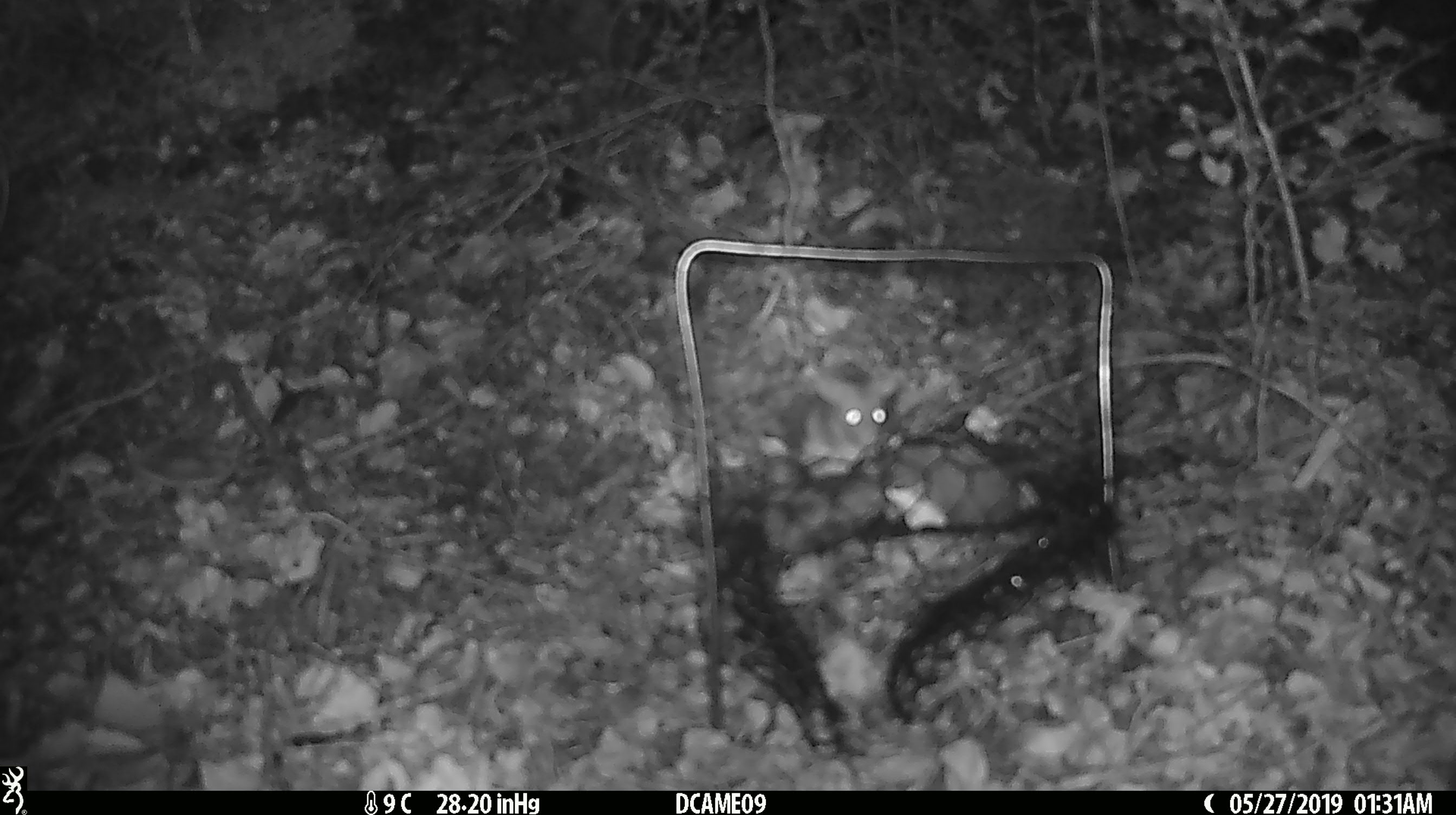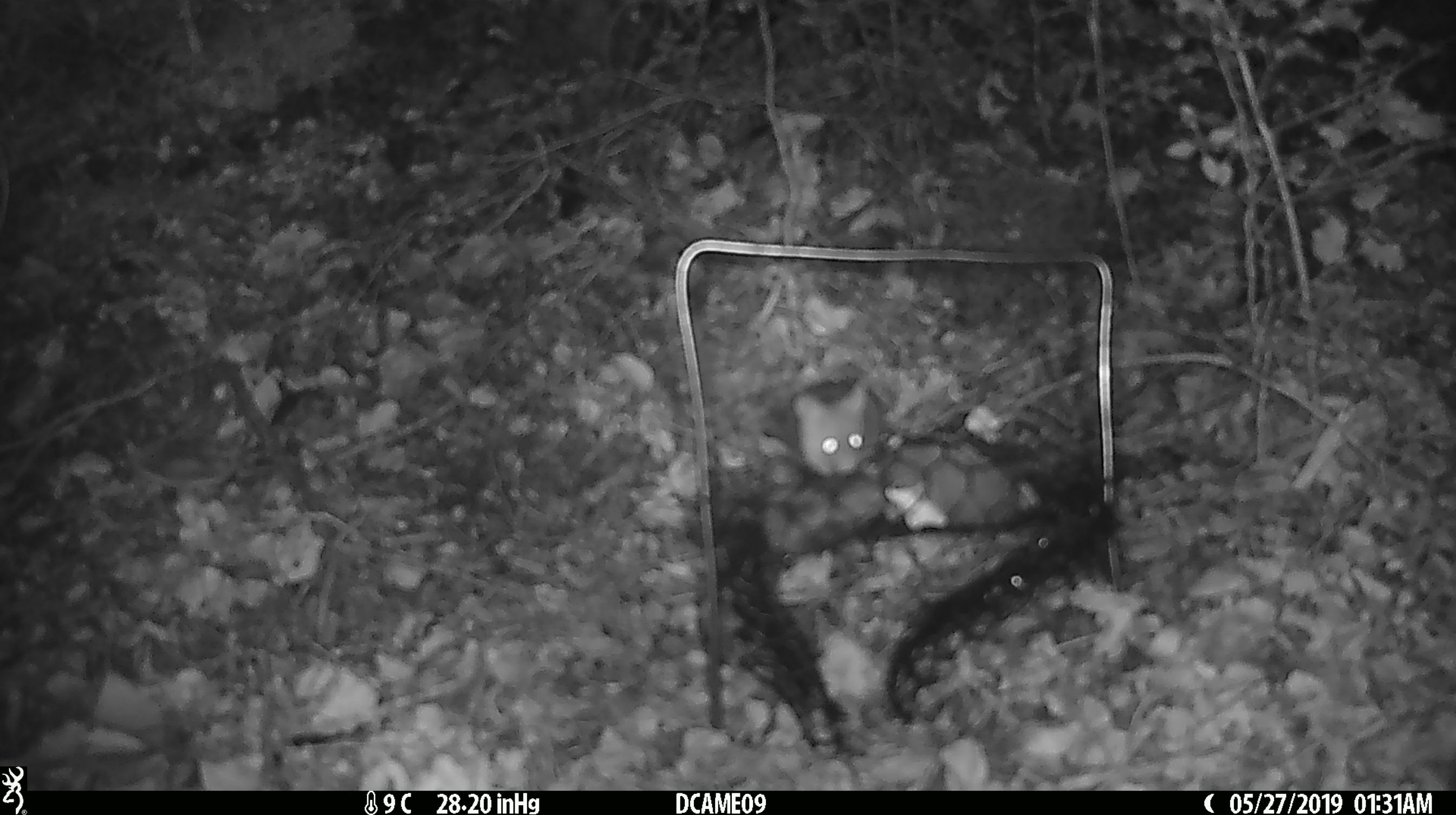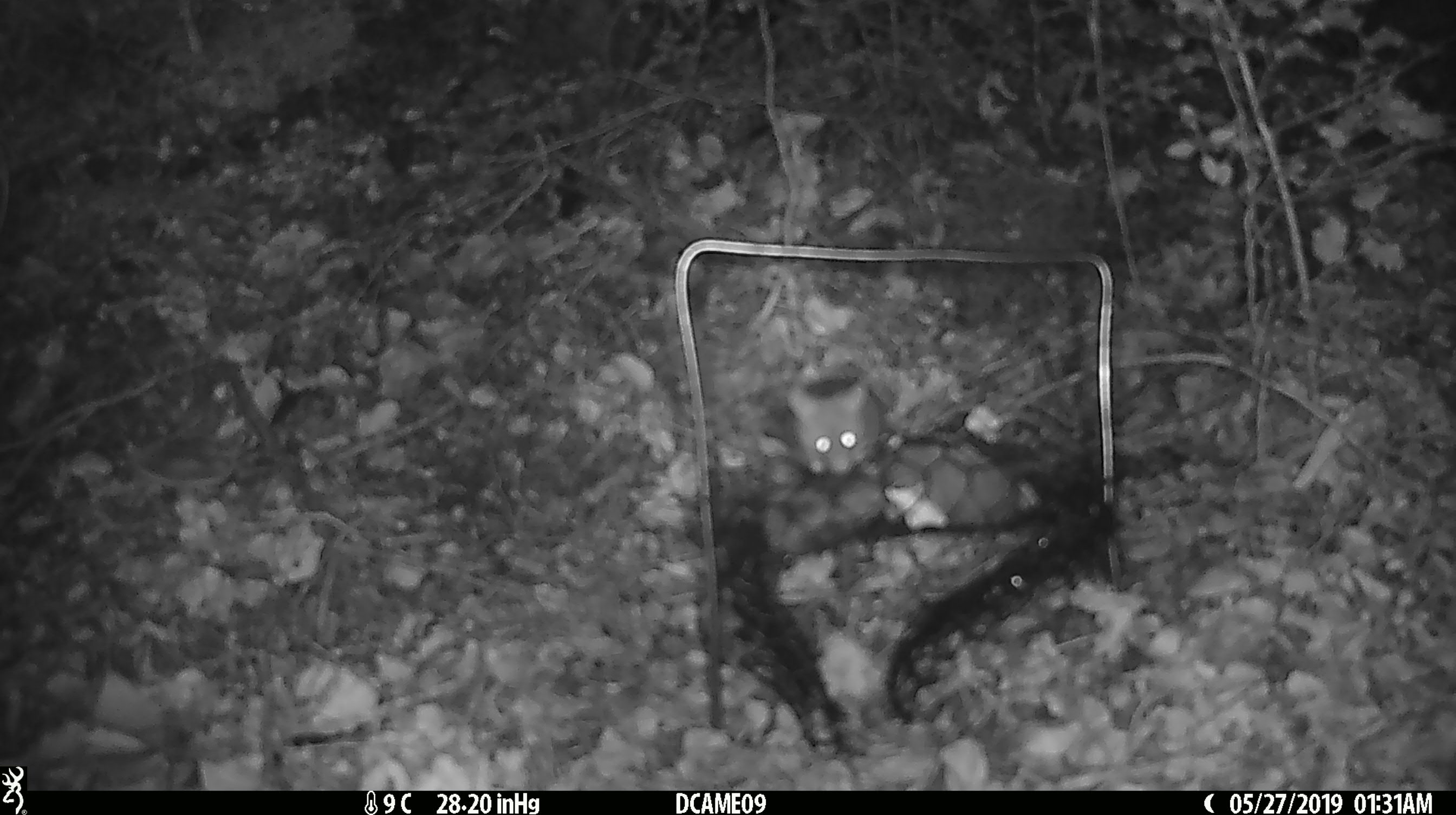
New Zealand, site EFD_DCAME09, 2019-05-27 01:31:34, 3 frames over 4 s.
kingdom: Animalia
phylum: Chordata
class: Mammalia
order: Rodentia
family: Muridae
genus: Mus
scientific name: Mus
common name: mouse